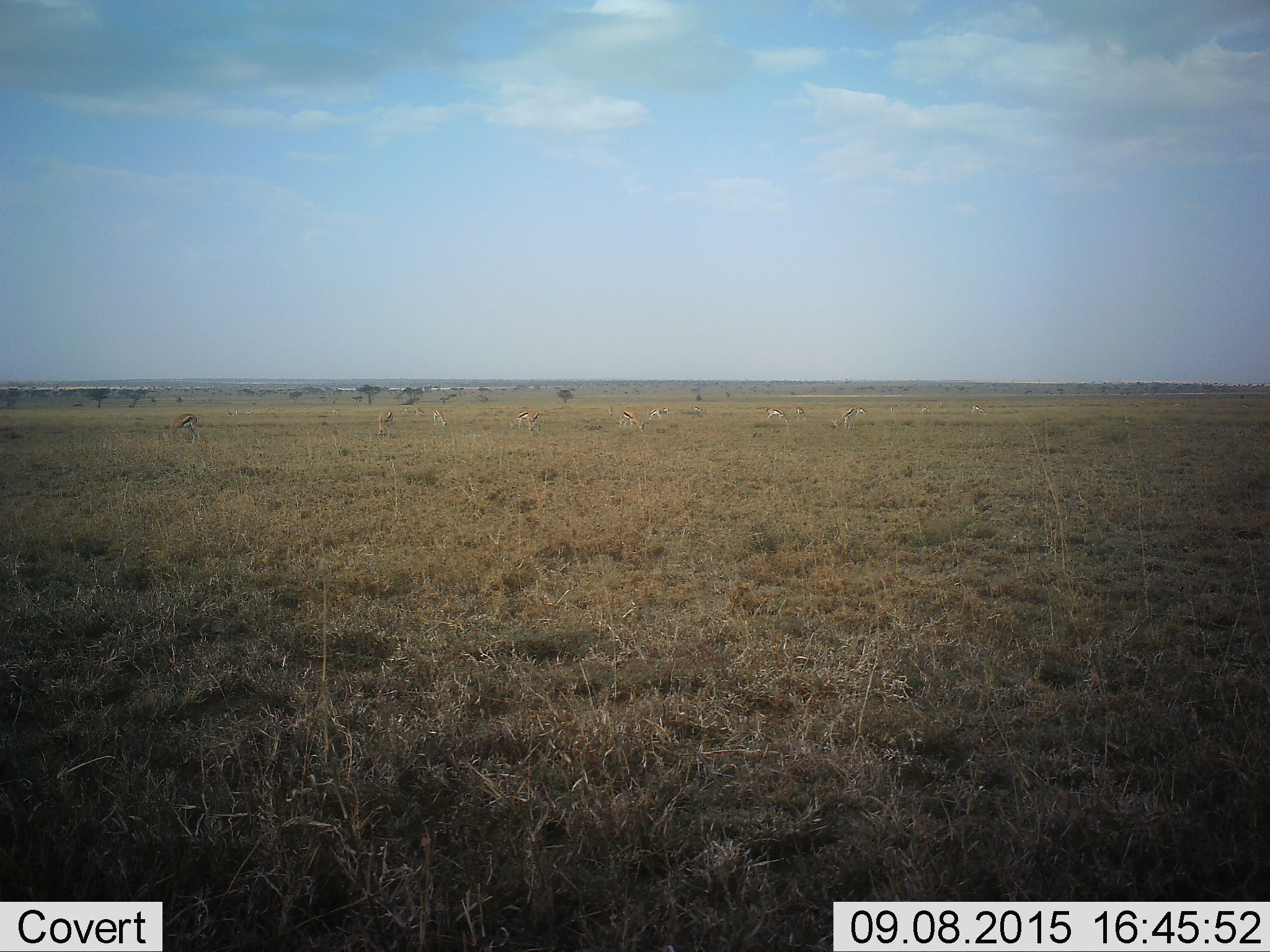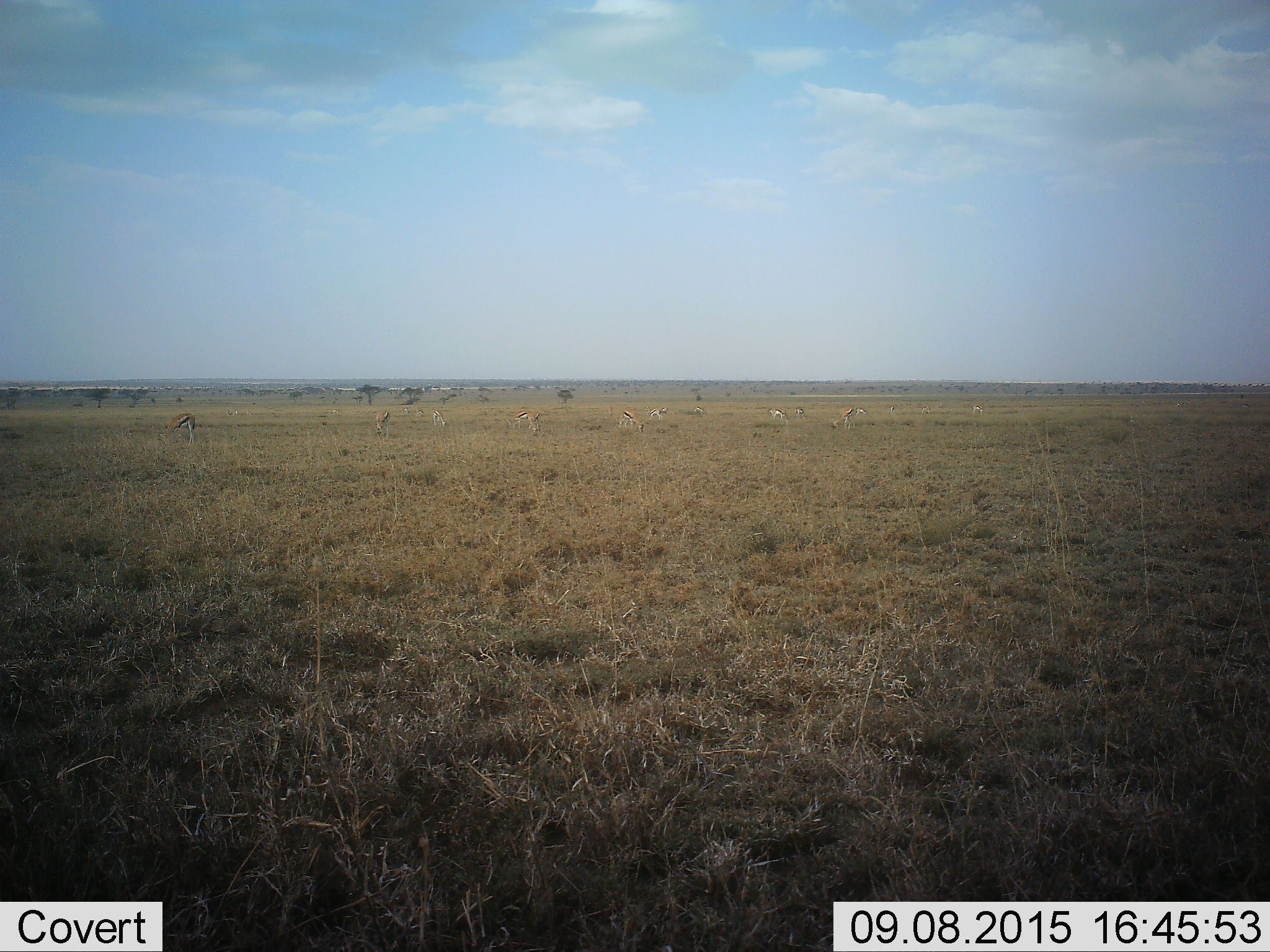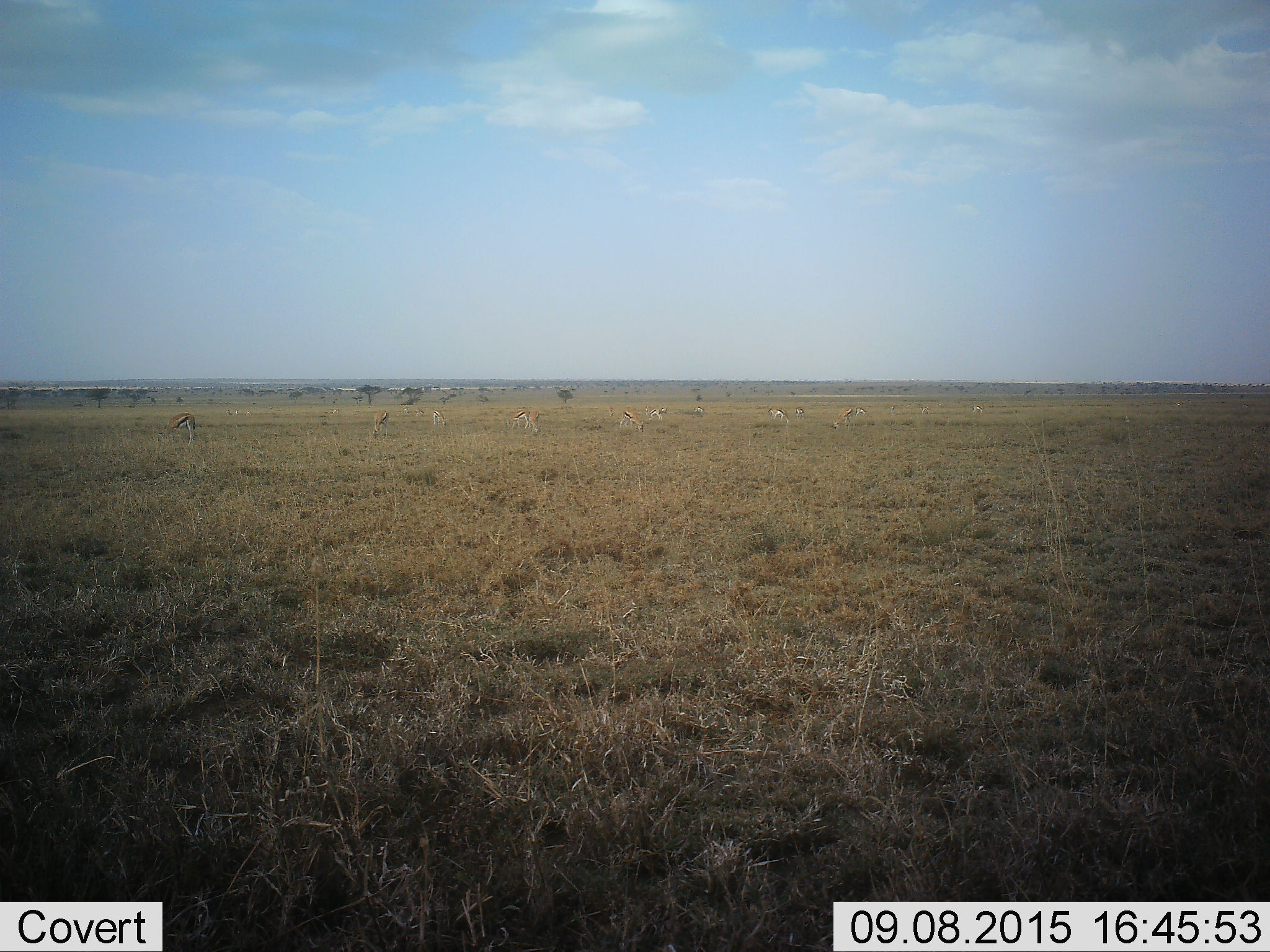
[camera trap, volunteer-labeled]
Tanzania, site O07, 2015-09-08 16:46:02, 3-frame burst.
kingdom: Animalia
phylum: Chordata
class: Mammalia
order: Artiodactyla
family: Bovidae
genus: Eudorcas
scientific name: Eudorcas thomsonii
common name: thomson's gazelle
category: gazellethomsons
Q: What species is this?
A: Gazellethomsons (thomson's gazelle) (Eudorcas thomsonii).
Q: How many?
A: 11-50.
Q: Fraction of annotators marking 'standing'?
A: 40%.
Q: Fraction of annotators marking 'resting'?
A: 0%.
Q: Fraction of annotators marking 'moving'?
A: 20%.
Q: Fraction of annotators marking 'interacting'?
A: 0%.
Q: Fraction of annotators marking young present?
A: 40%.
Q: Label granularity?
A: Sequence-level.